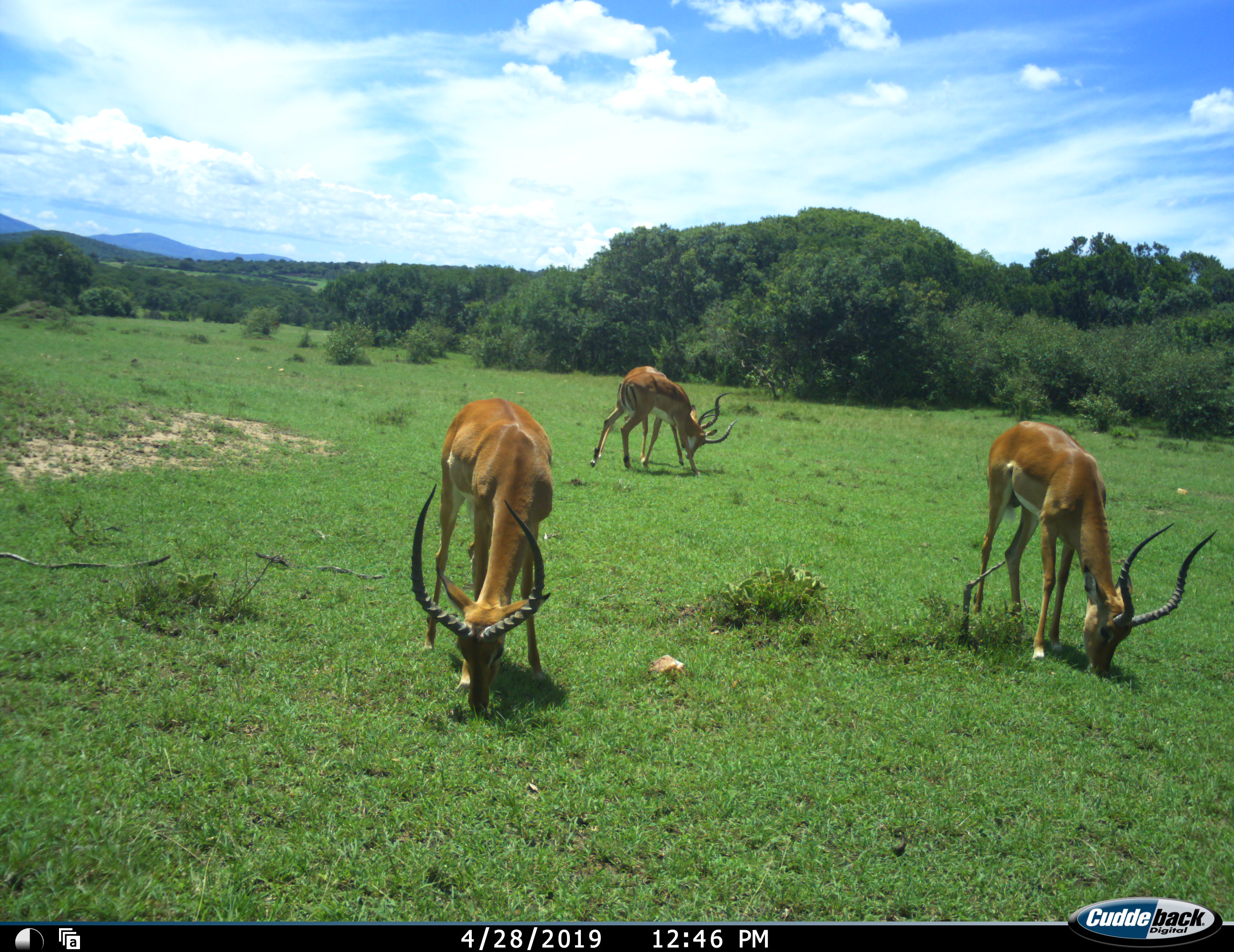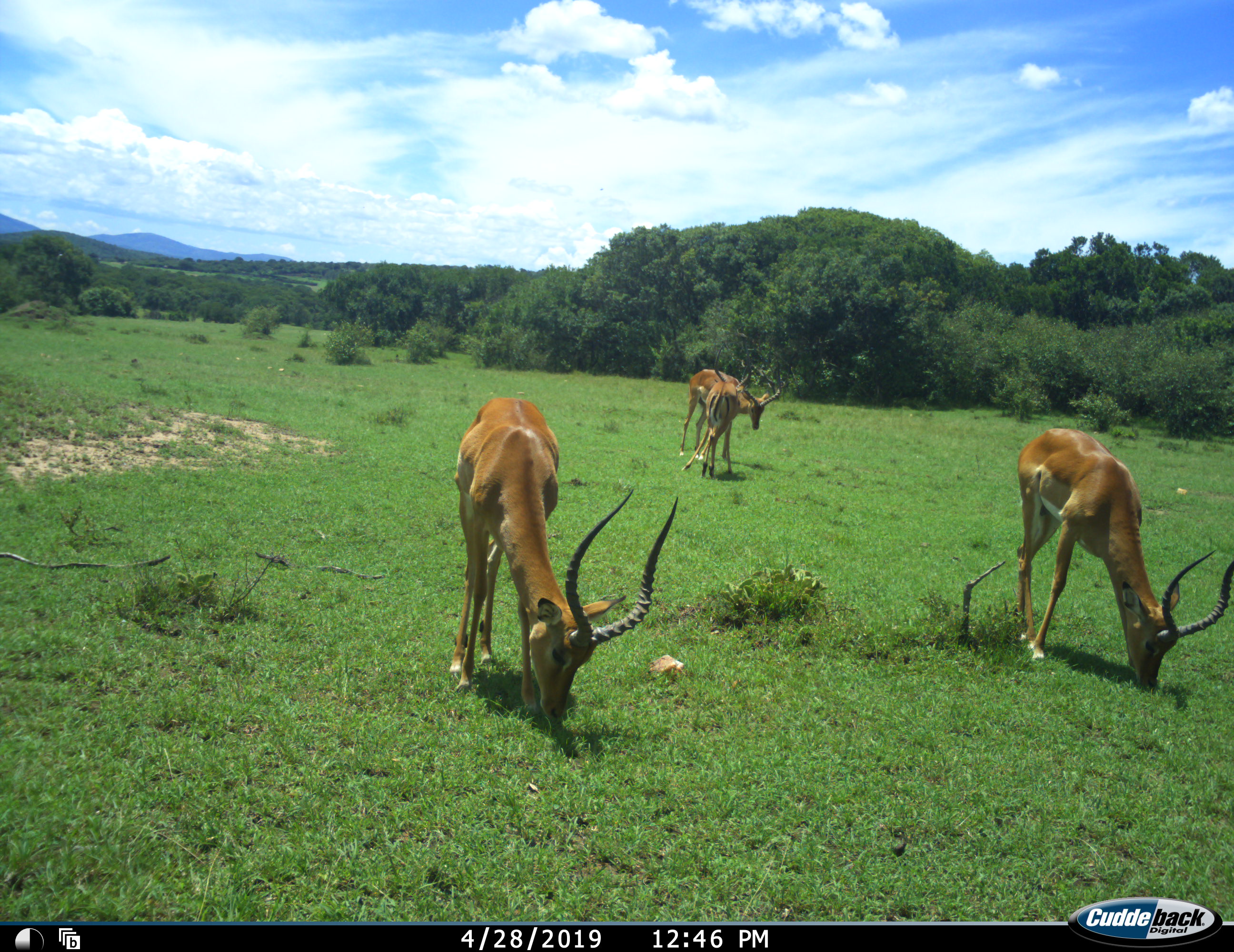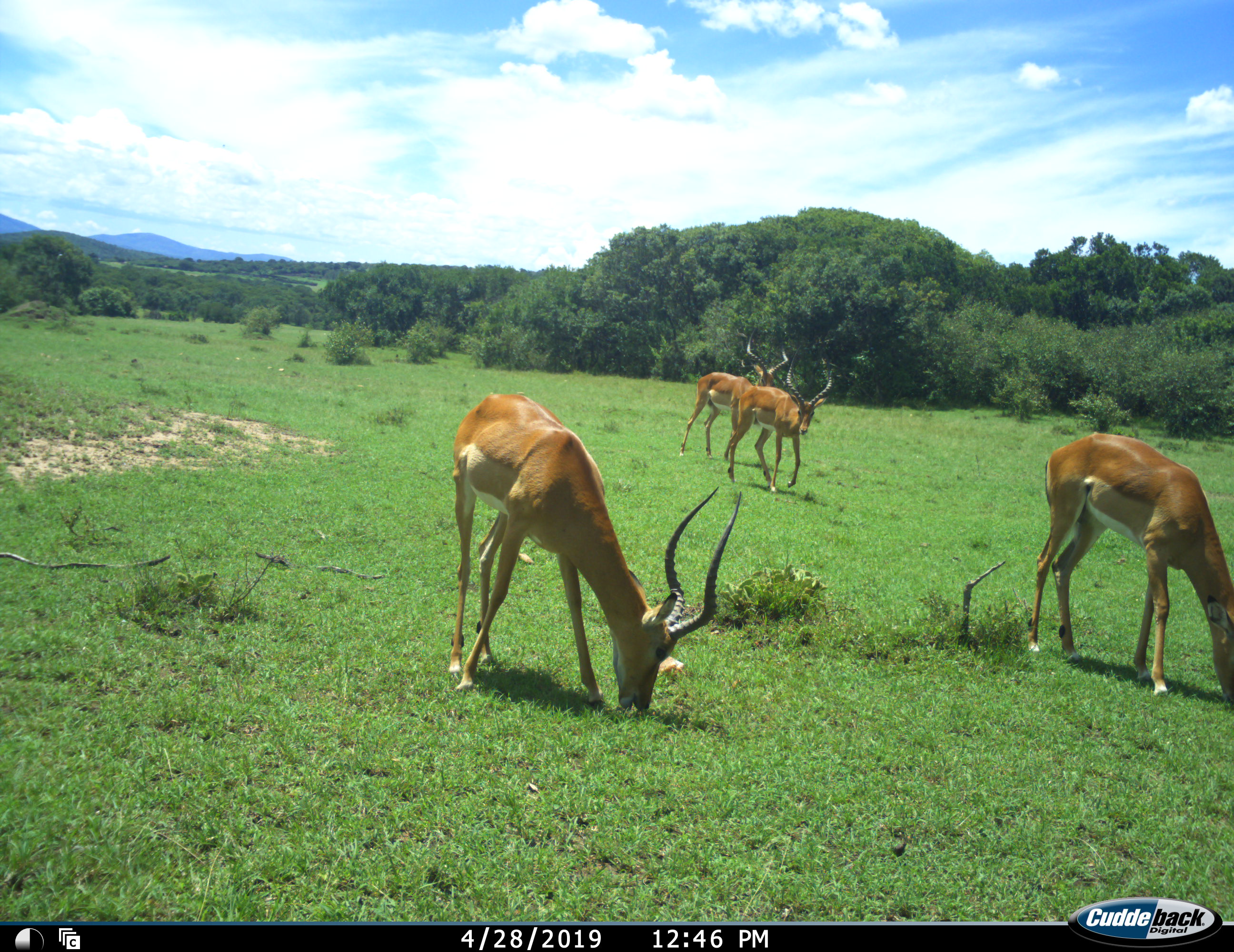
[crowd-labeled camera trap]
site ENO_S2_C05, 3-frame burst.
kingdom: Animalia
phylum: Chordata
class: Mammalia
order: Artiodactyla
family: Bovidae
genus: Aepyceros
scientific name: Aepyceros melampus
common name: impala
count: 4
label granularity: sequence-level